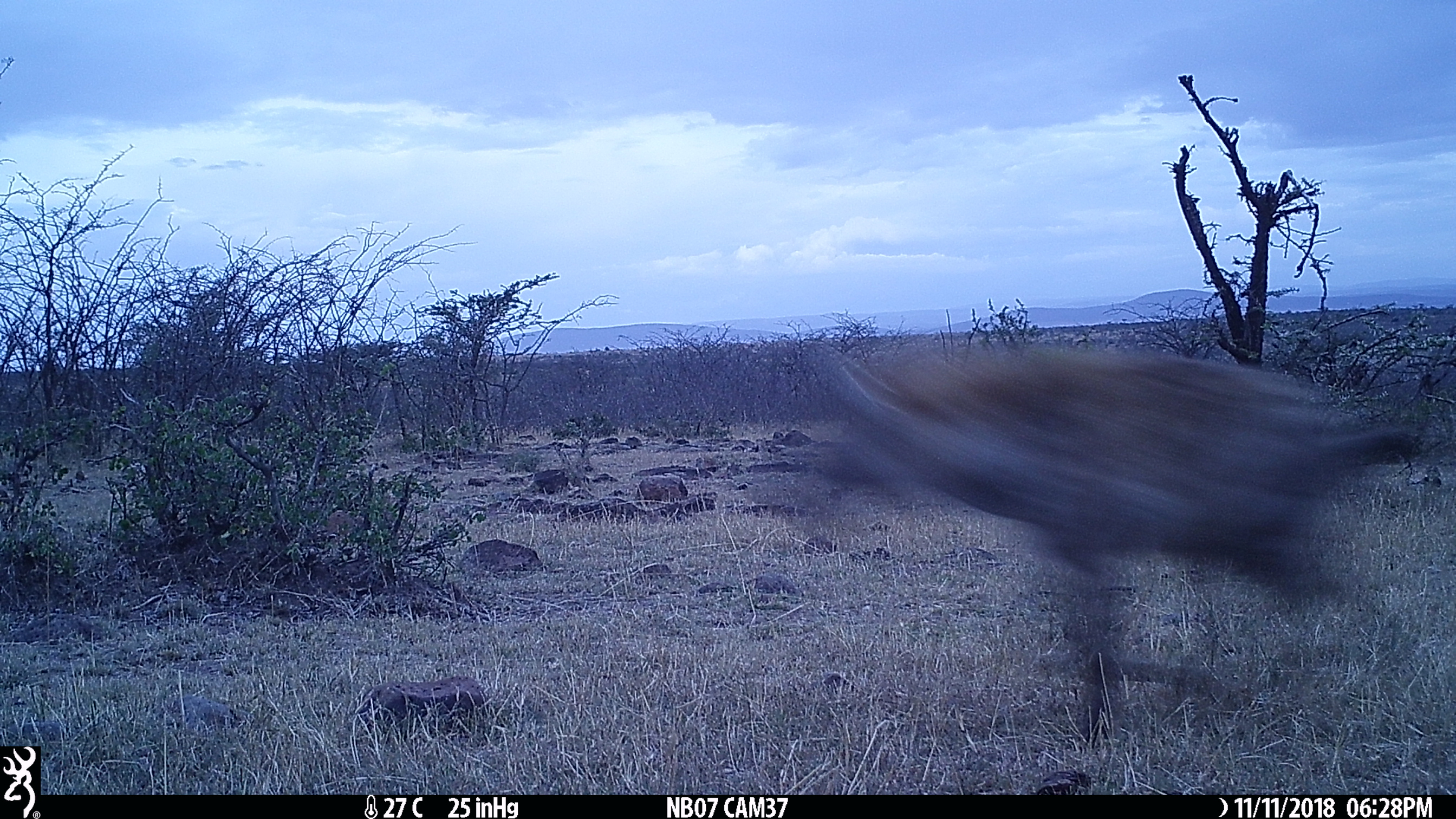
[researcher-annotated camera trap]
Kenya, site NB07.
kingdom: Animalia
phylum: Chordata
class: Mammalia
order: Carnivora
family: Hyaenidae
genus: Crocuta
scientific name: Crocuta crocuta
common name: spotted hyena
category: hyena spotted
Hyena spotted (spotted hyena) (Crocuta crocuta).